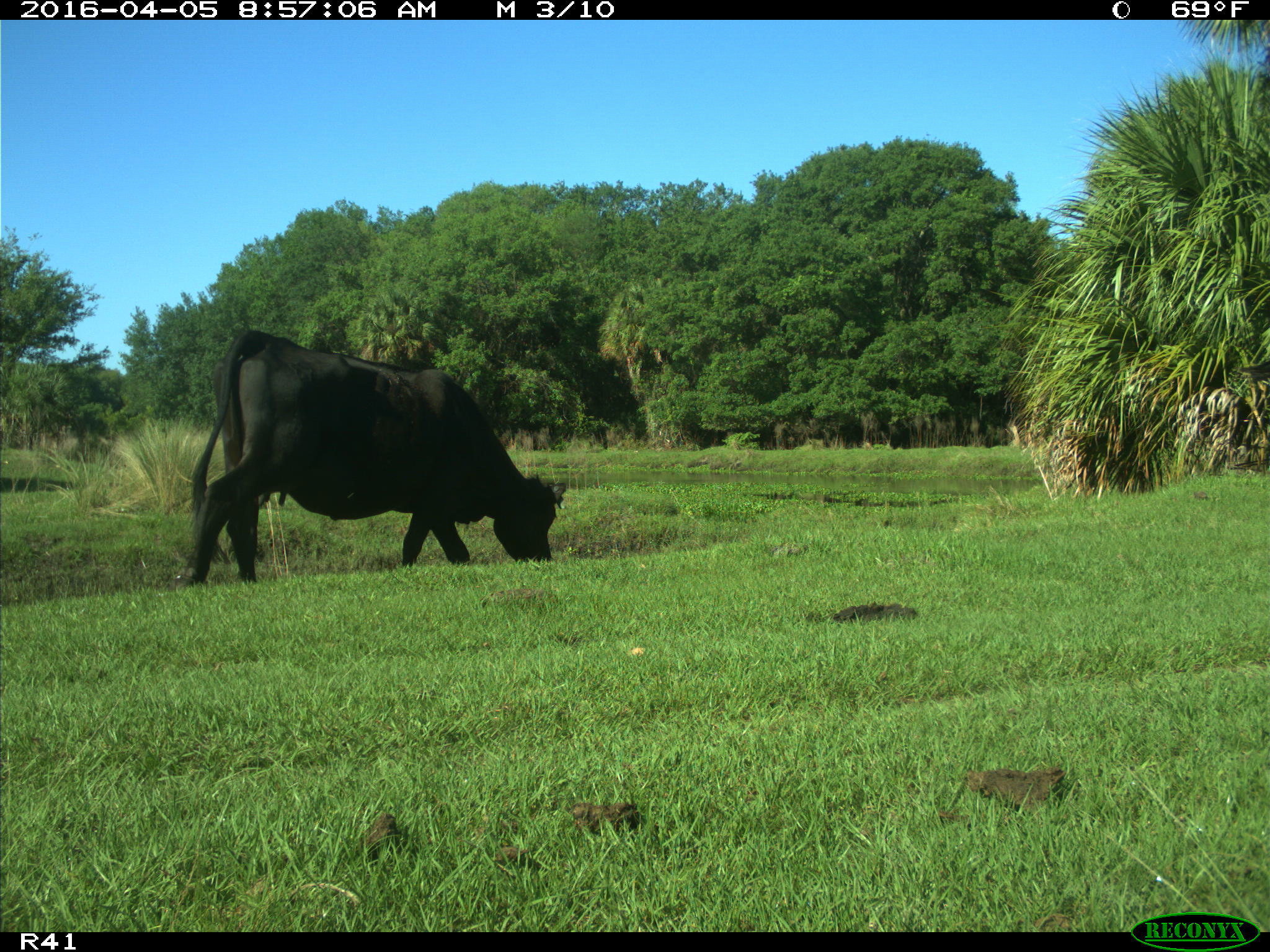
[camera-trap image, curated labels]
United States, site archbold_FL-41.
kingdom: Animalia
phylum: Chordata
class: Mammalia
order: Artiodactyla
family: Bovidae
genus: Bos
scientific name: Bos taurus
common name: domestic cow